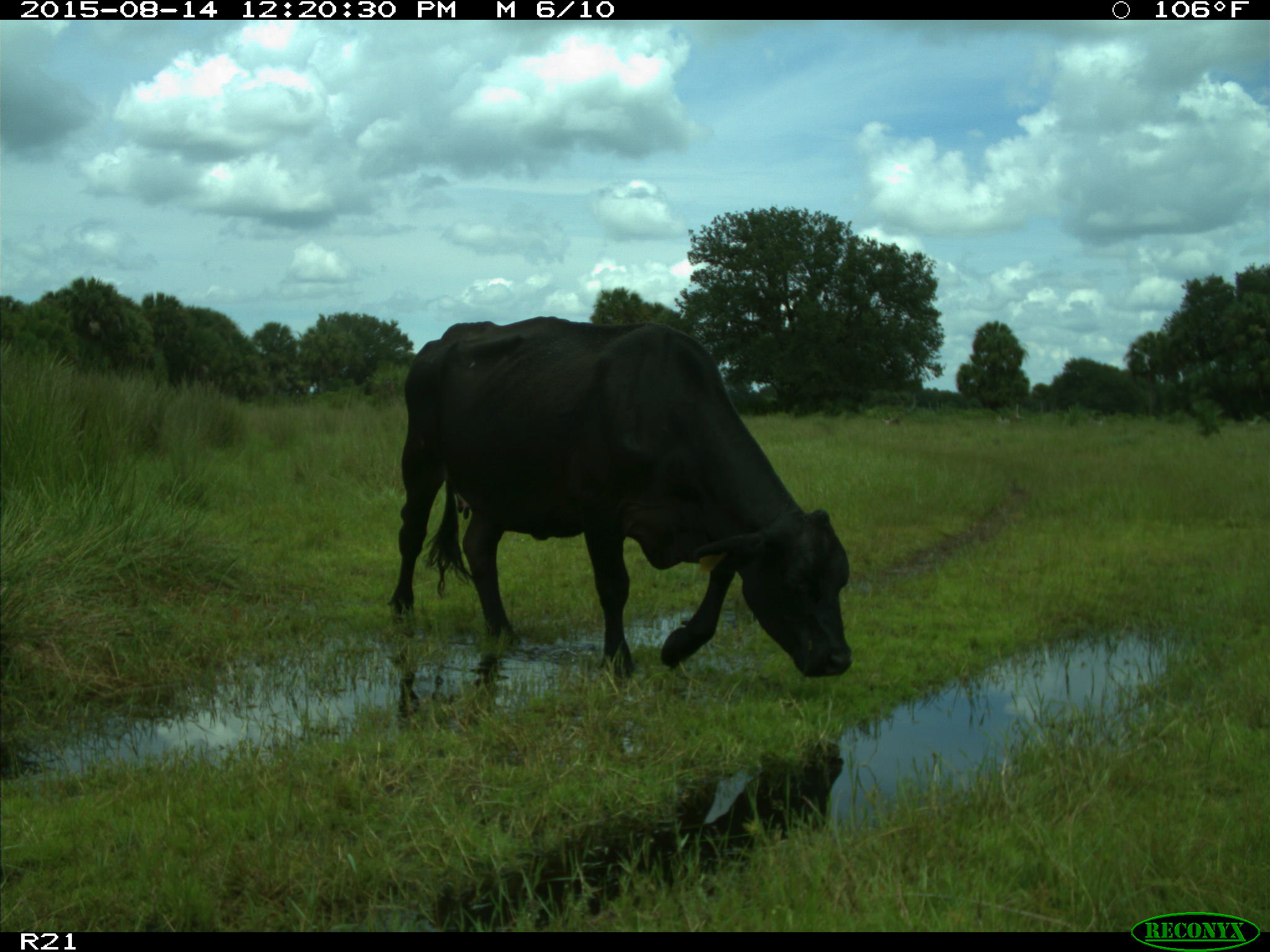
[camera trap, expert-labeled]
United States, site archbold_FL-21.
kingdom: Animalia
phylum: Chordata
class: Mammalia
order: Artiodactyla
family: Bovidae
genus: Bos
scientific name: Bos taurus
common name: domestic cow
Bos taurus (domestic cow).